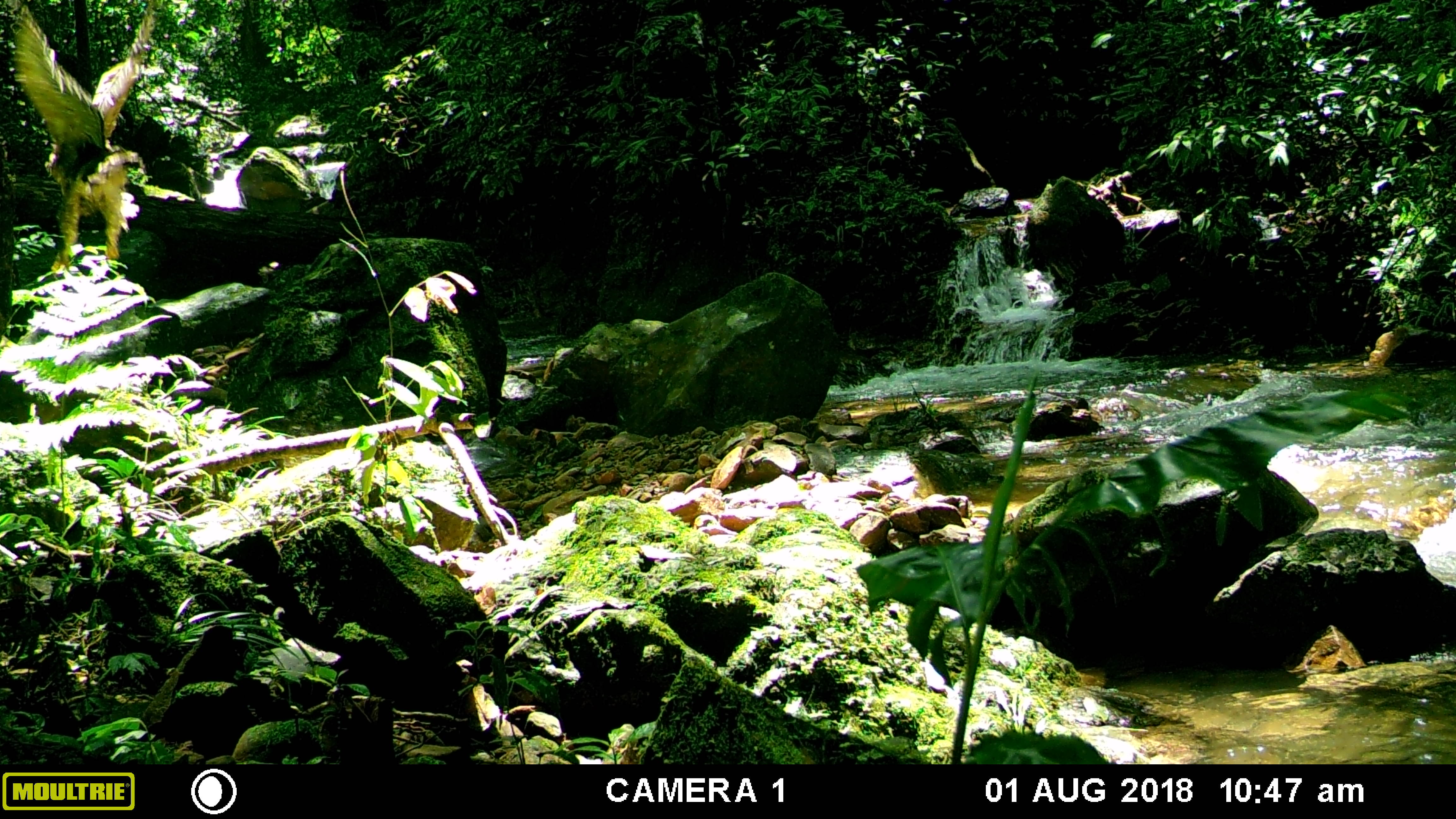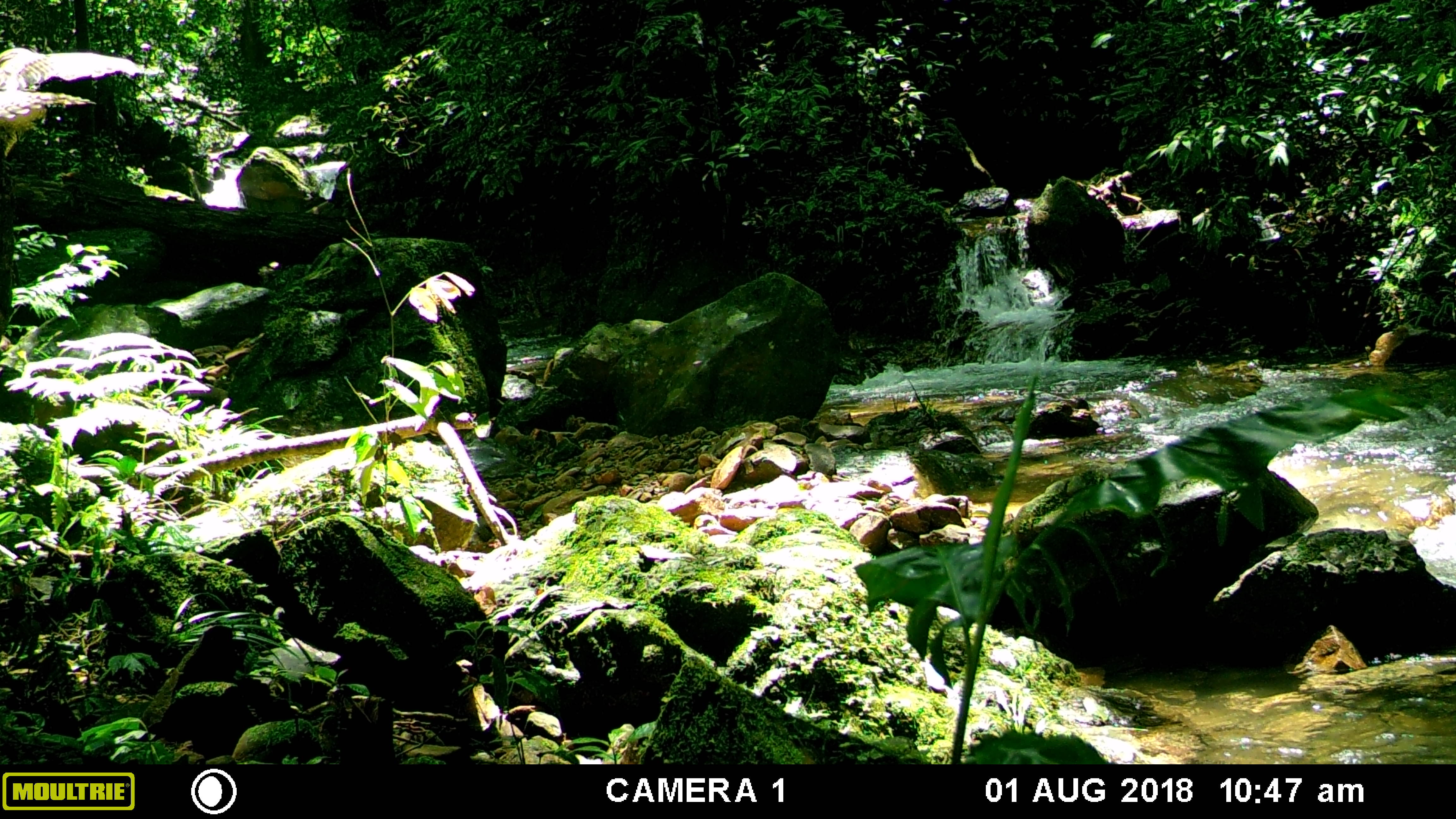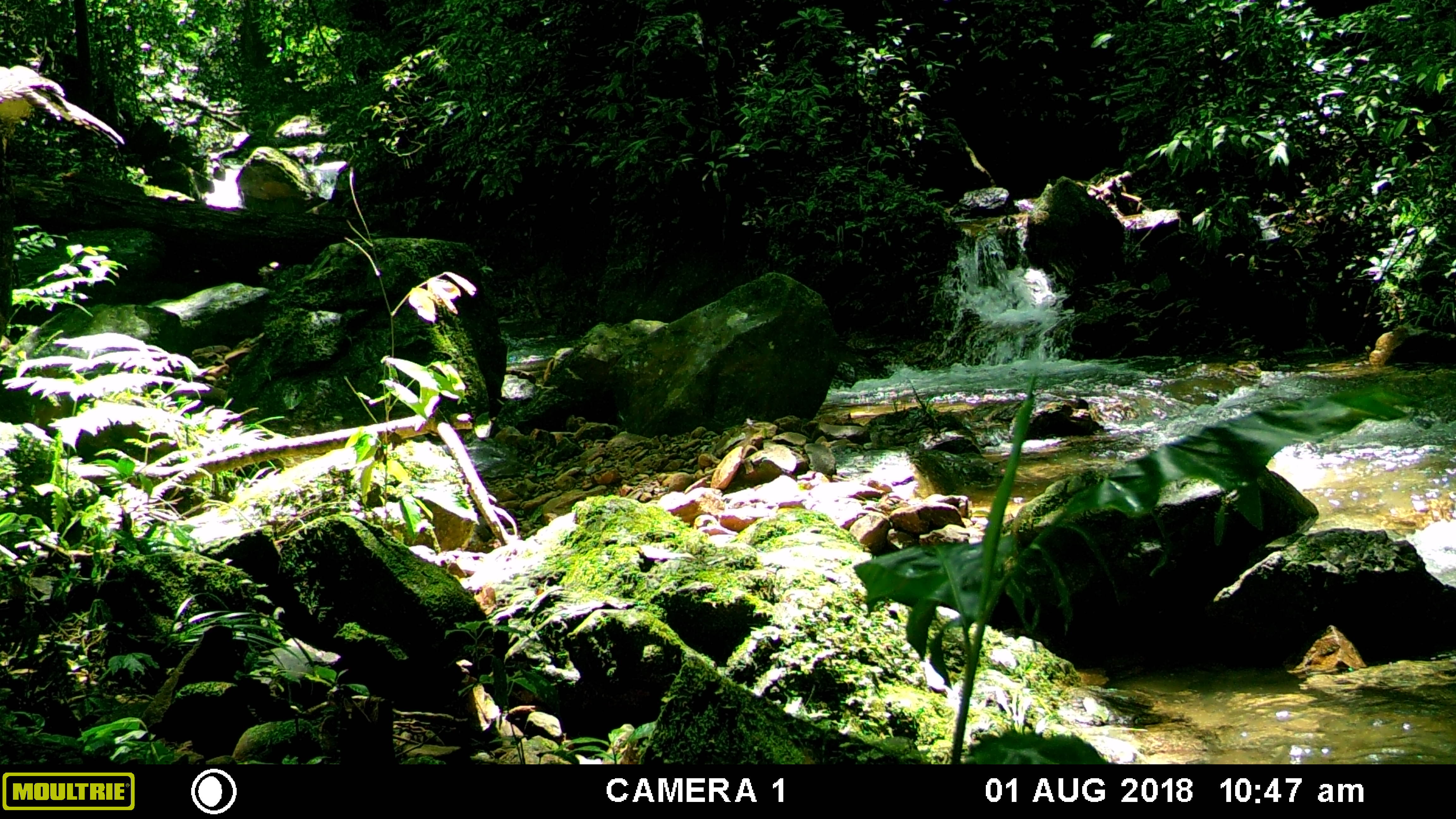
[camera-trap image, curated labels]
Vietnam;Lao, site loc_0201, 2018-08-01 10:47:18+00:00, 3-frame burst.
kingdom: Animalia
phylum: Chordata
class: Aves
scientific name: Aves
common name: bird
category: unidentified bird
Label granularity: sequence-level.